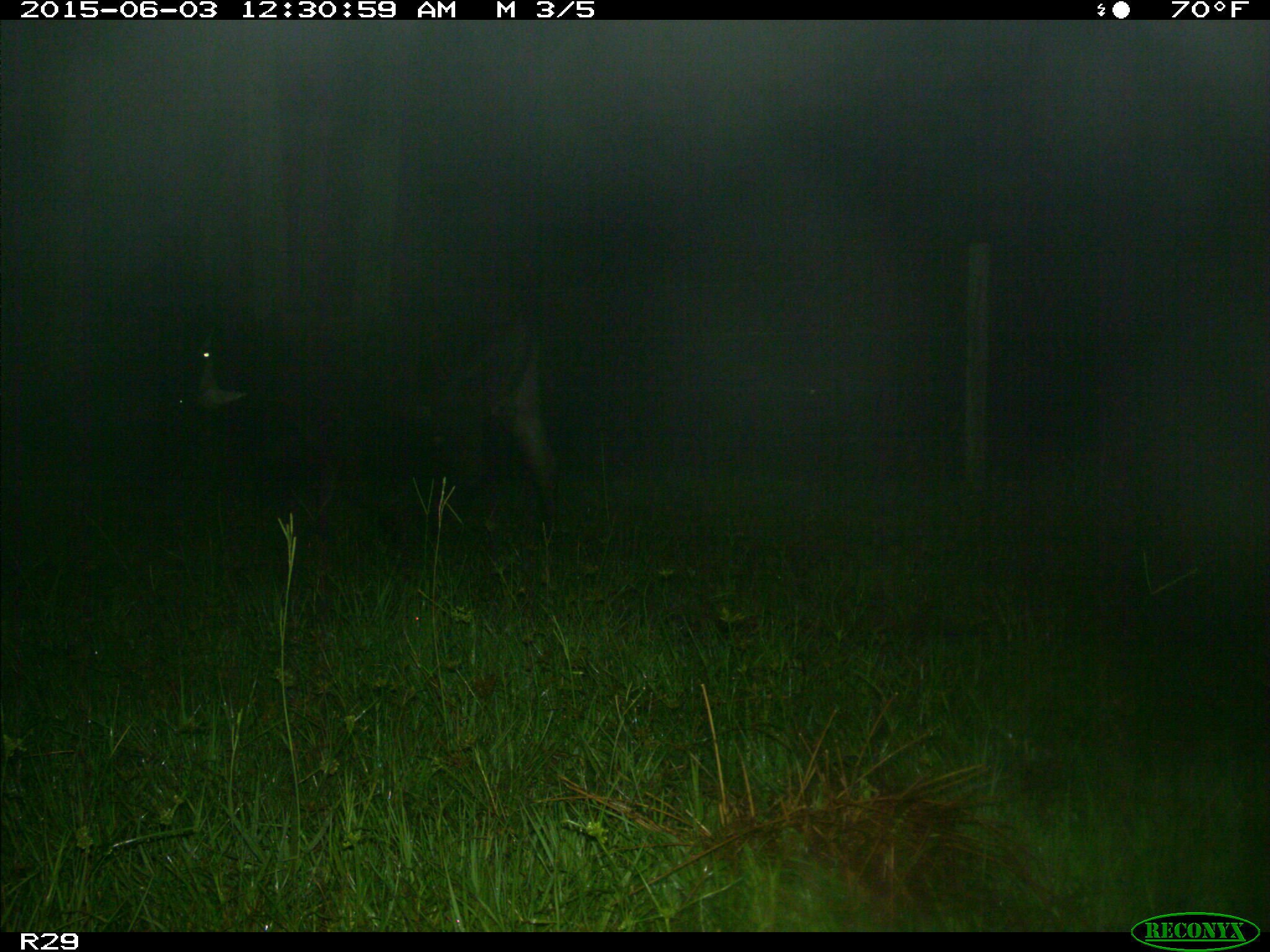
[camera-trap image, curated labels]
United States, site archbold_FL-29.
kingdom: Animalia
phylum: Chordata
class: Mammalia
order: Artiodactyla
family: Bovidae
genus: Bos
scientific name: Bos taurus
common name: domestic cow